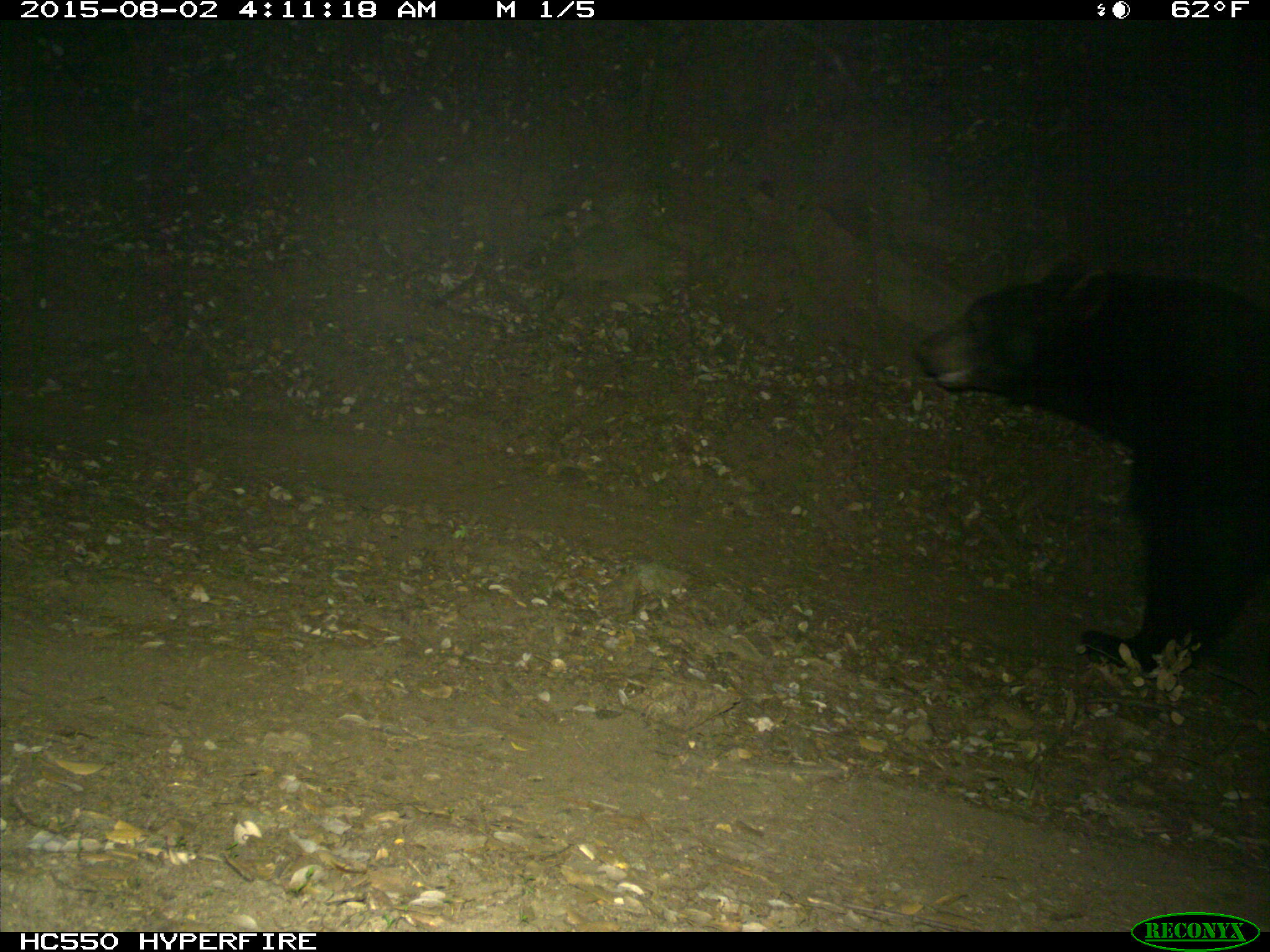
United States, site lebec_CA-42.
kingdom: Animalia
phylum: Chordata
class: Mammalia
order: Carnivora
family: Ursidae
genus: Ursus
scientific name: Ursus americanus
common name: american black bear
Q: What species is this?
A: Ursus americanus (american black bear).